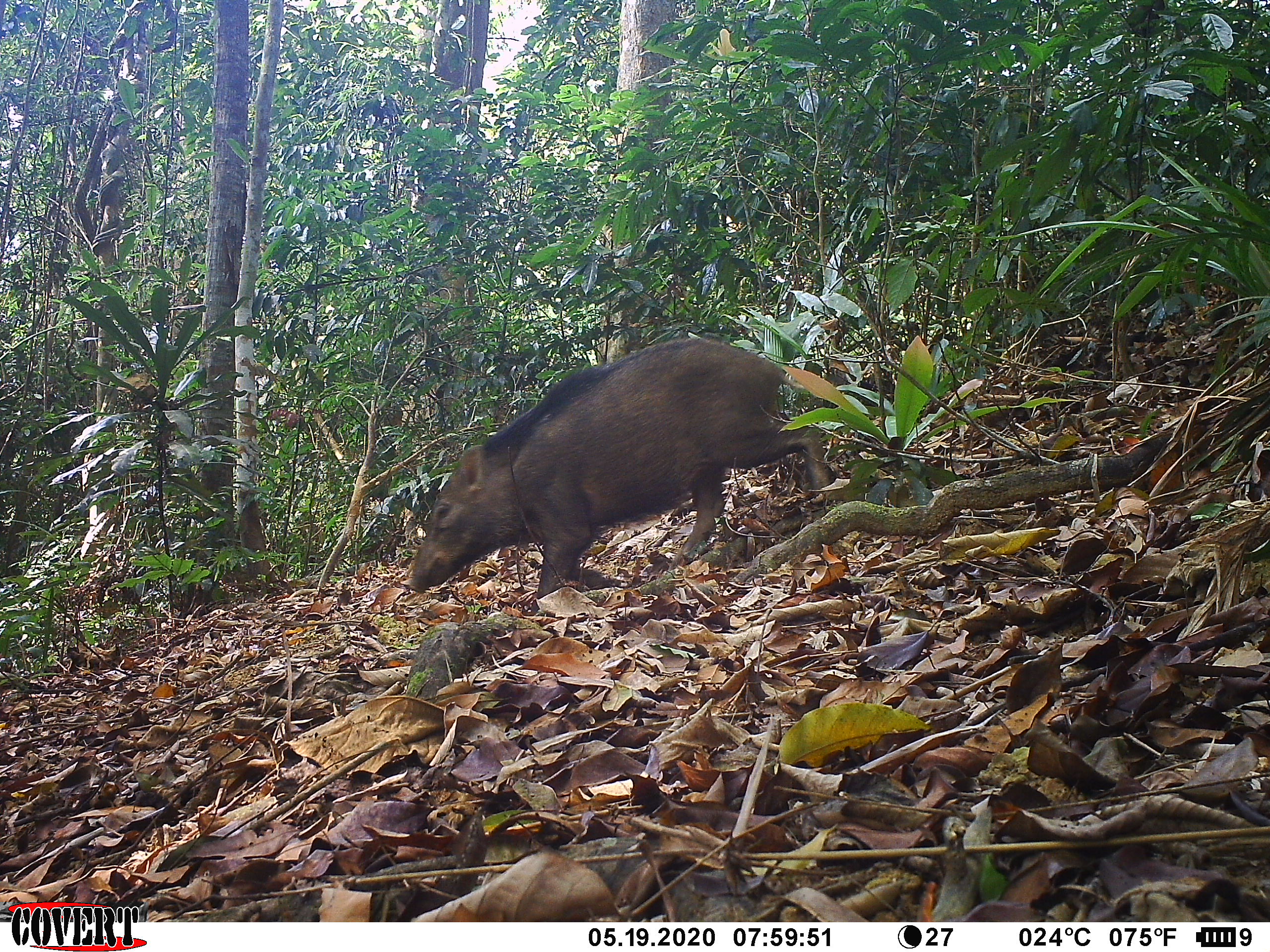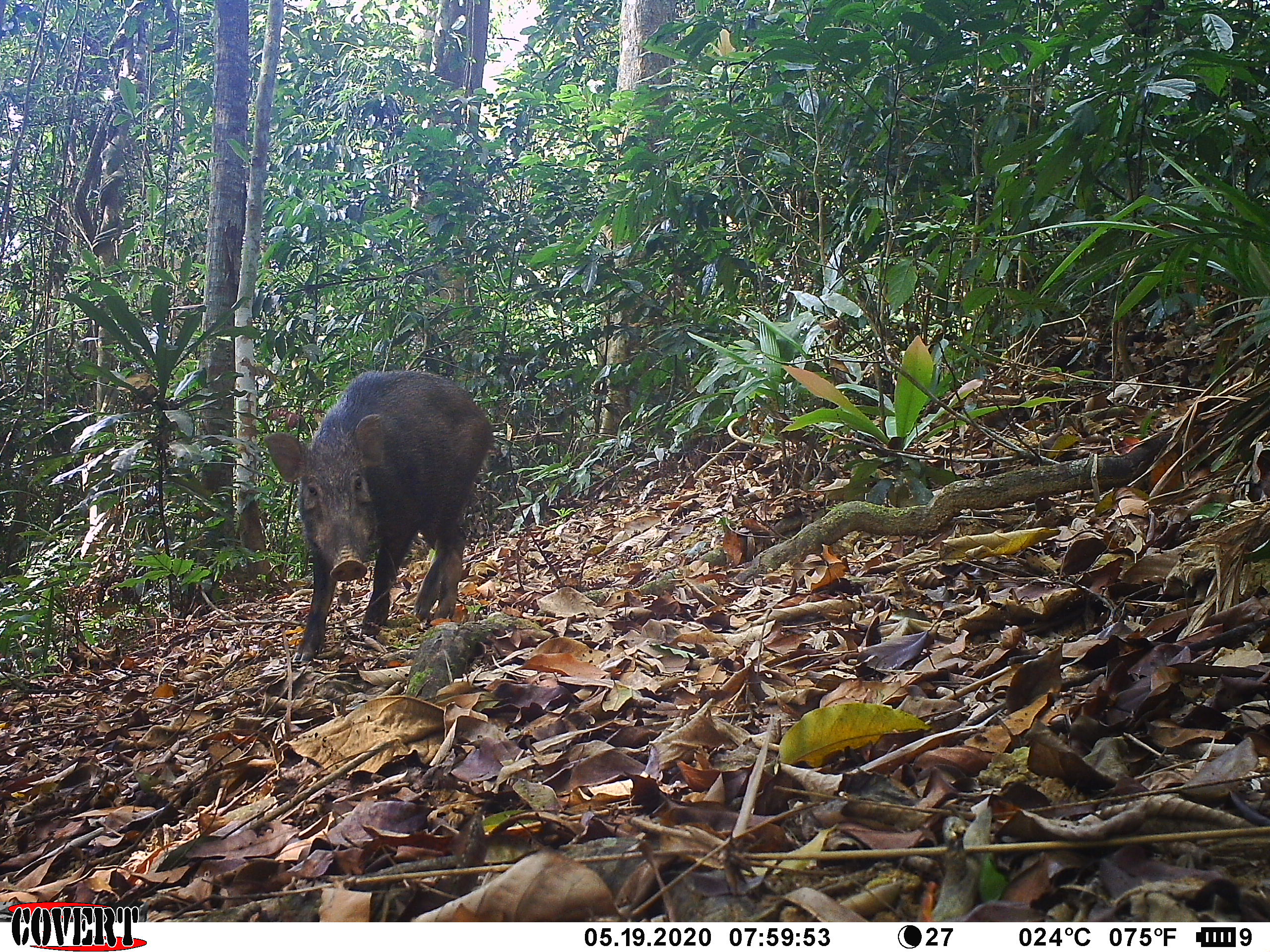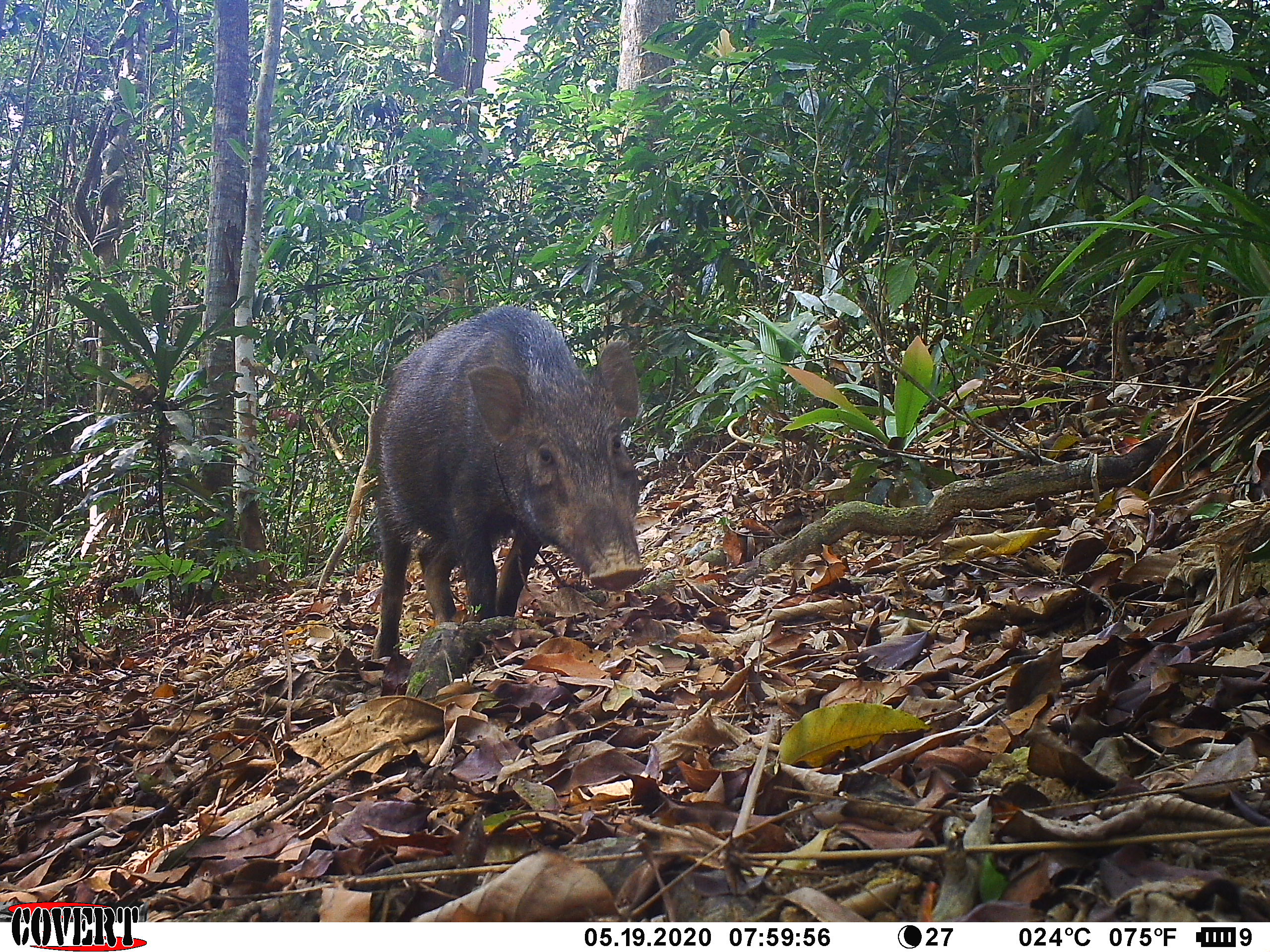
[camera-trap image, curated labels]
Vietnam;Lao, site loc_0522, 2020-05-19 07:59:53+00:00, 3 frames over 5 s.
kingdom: Animalia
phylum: Chordata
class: Mammalia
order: Artiodactyla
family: Suidae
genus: Sus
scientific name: Sus scrofa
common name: eurasian wild pig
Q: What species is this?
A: Eurasian wild pig (Sus scrofa).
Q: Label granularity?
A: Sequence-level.